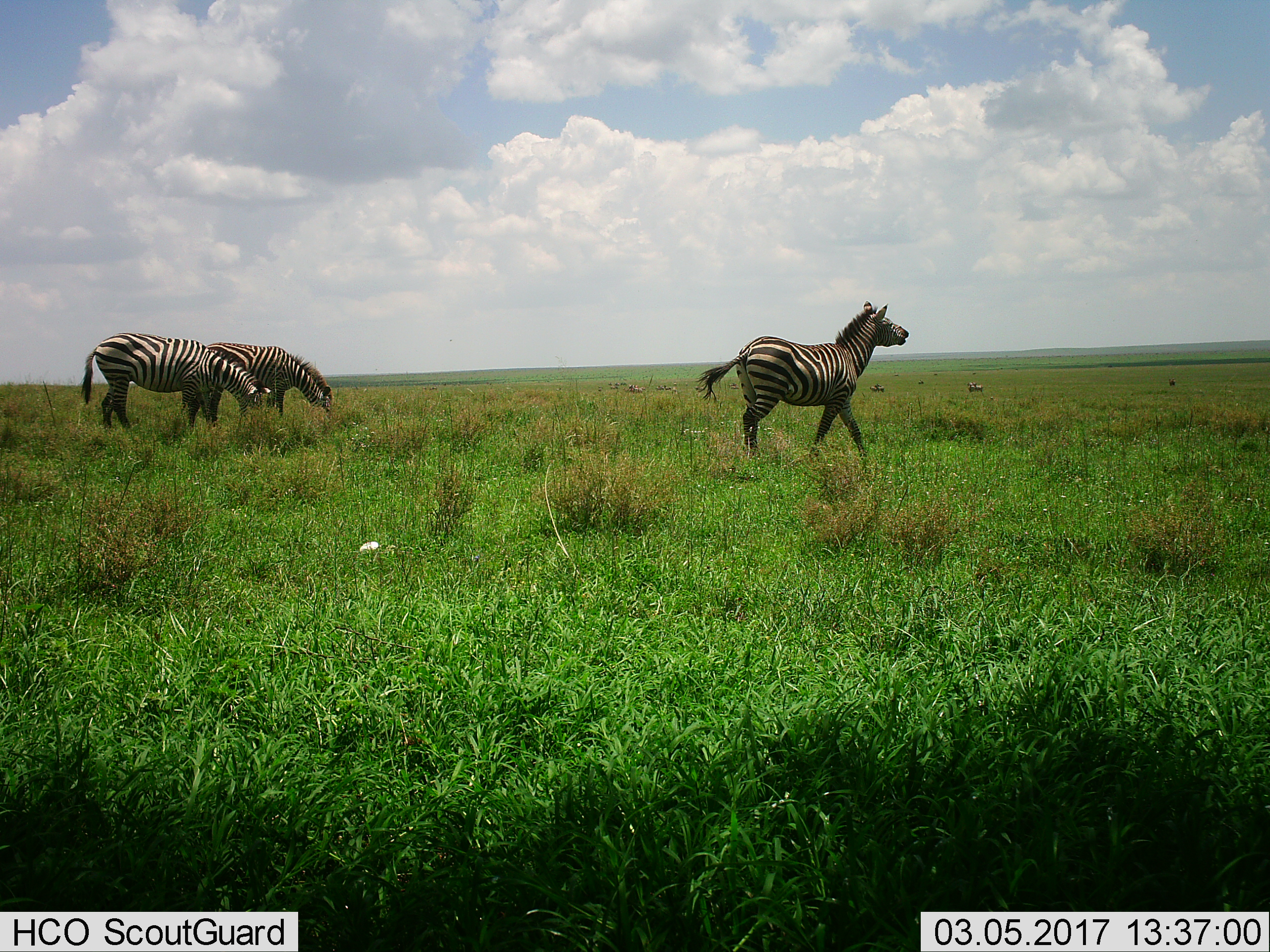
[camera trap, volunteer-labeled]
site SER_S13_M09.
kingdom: Animalia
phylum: Chordata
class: Mammalia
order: Perissodactyla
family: Equidae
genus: Equus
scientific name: Equus quagga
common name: plains zebra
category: zebraplains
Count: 3.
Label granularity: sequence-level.